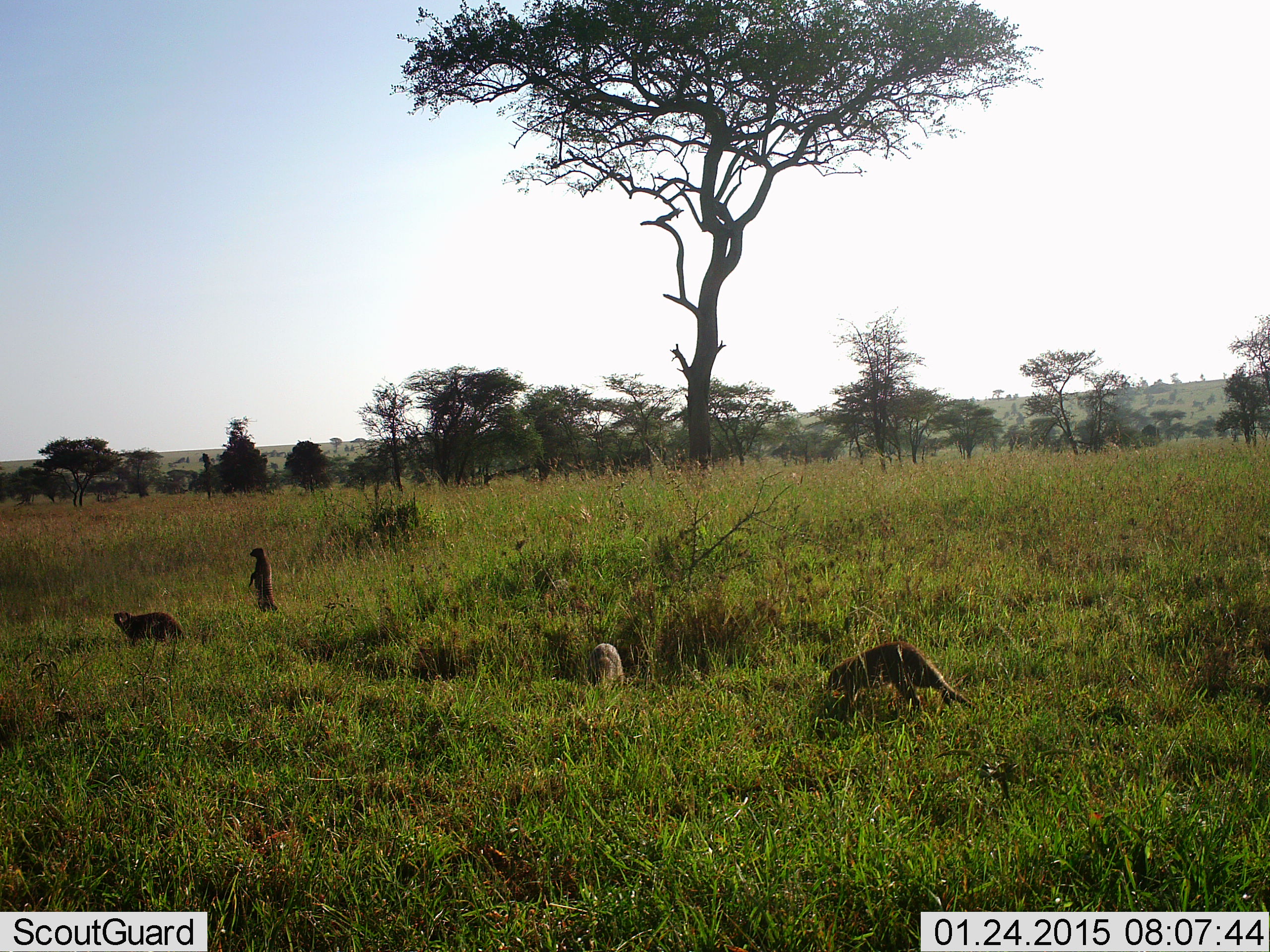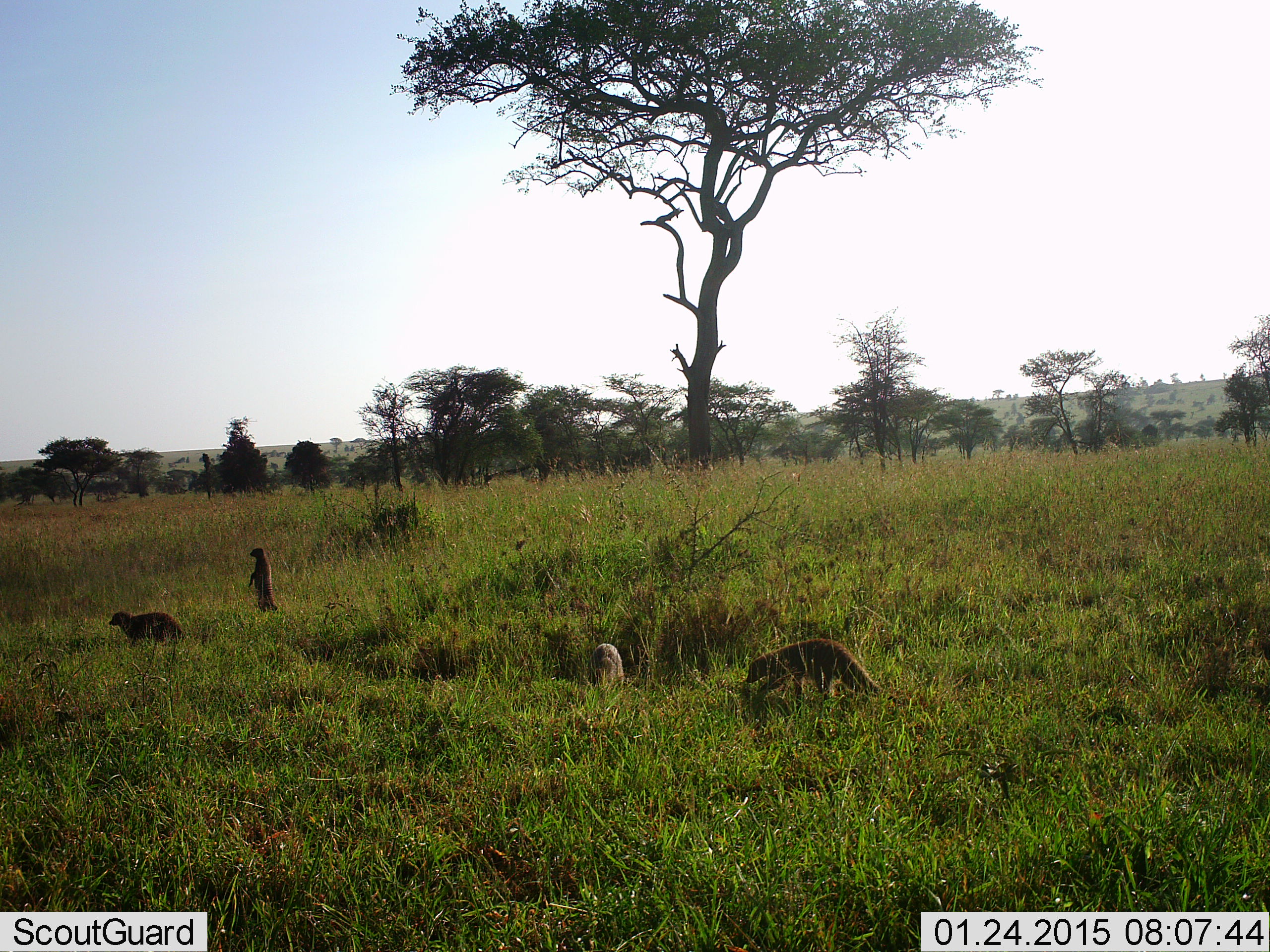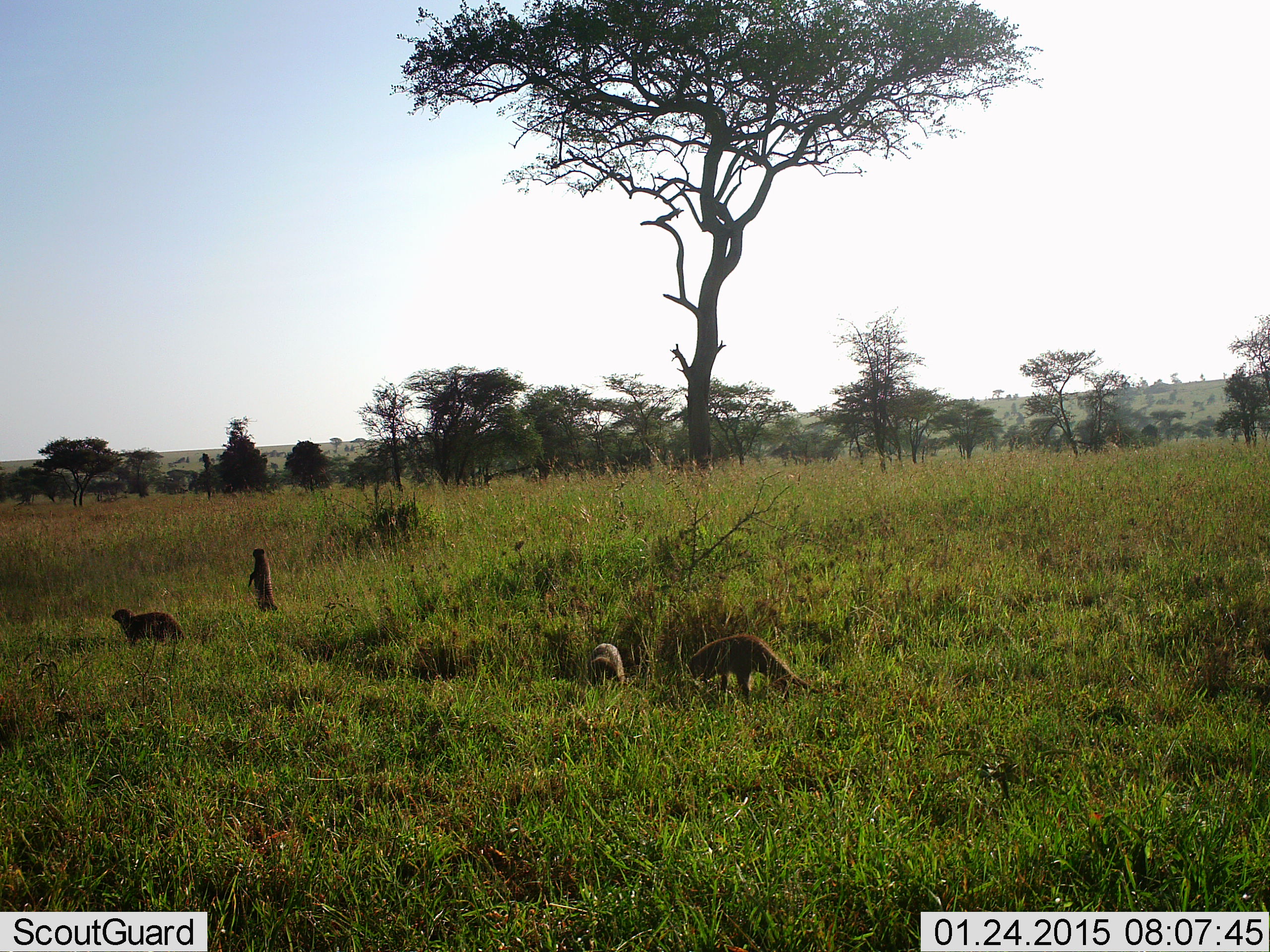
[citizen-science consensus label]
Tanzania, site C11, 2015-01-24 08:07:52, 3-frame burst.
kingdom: Animalia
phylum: Chordata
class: Mammalia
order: Carnivora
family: Herpestidae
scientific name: Herpestidae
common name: mongoose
Mongoose (Herpestidae), count 4. Behavior (volunteer vote fractions): standing 90%, resting 0%, moving 80%, interacting 10%. Young present (vote fraction): 0%. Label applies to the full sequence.